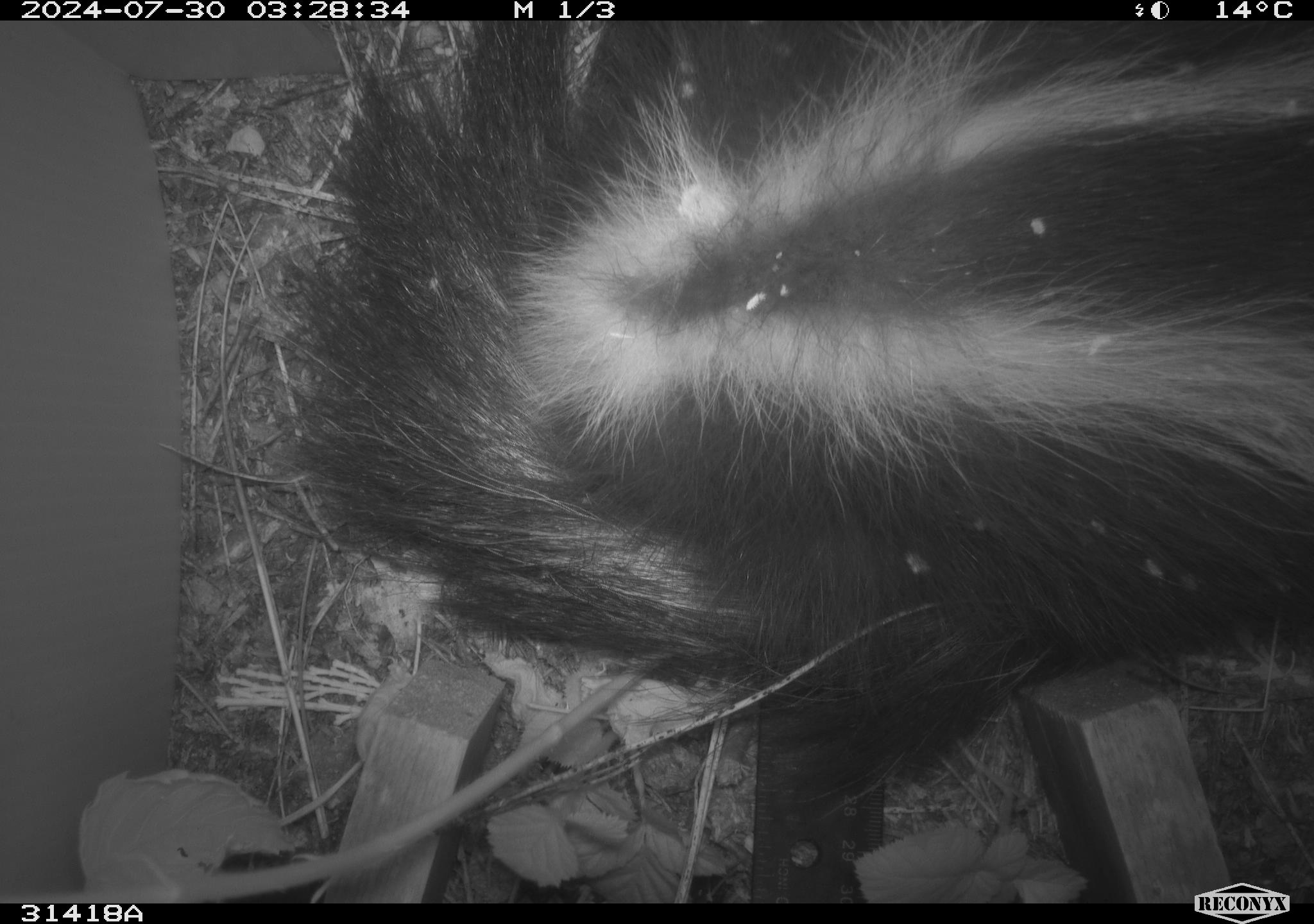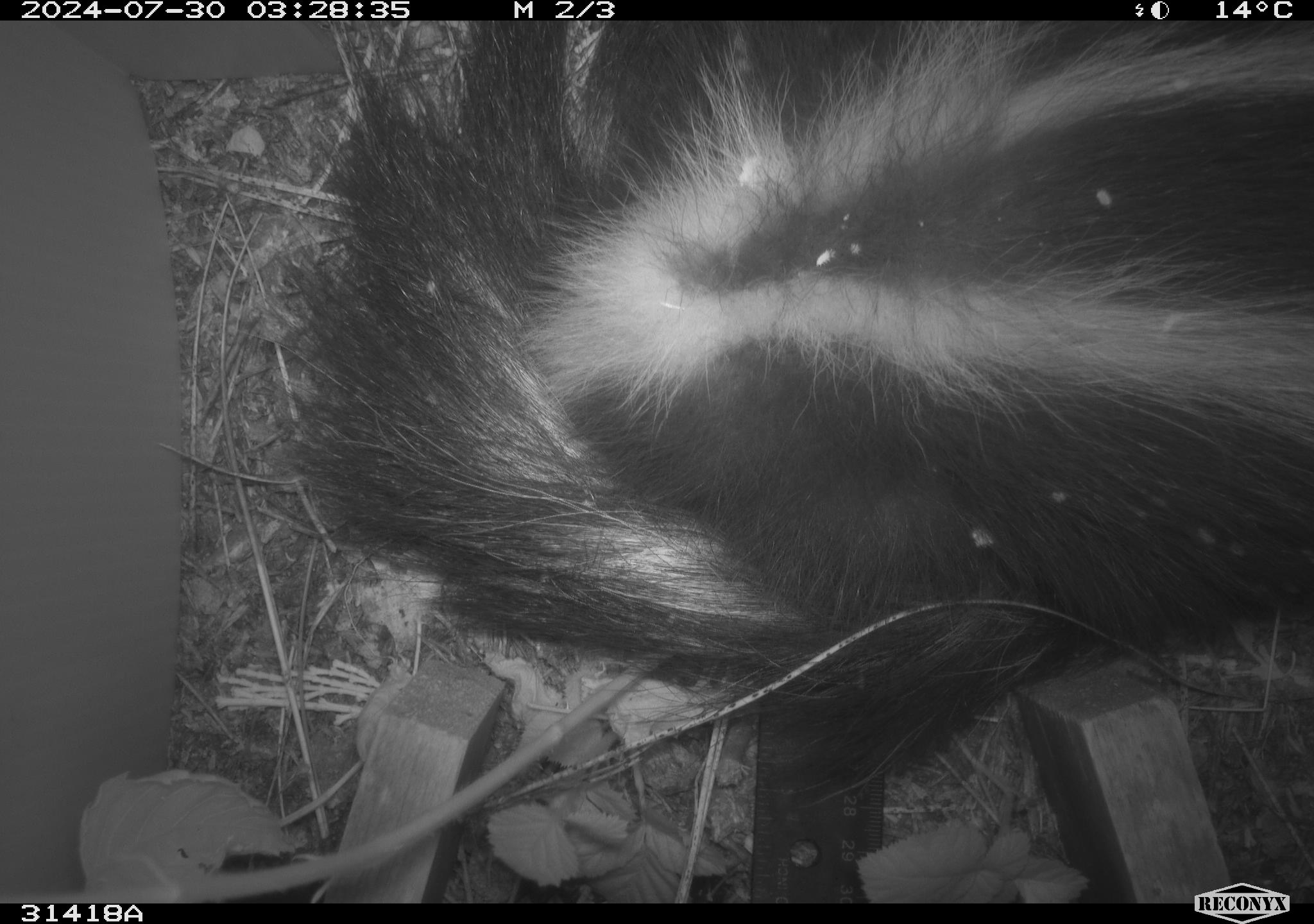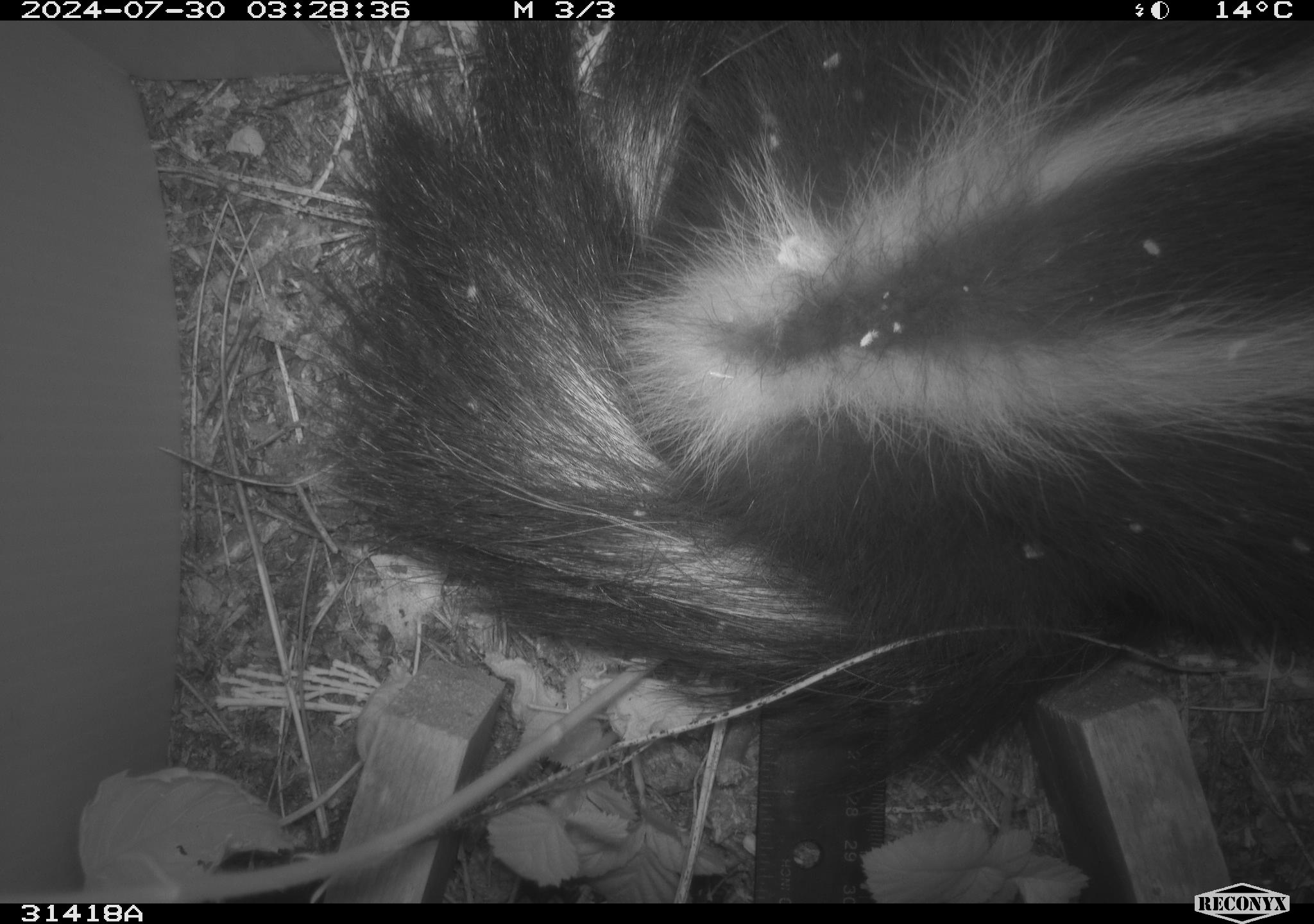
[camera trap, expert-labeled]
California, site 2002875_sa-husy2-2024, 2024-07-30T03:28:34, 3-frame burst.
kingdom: Animalia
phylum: Chordata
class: Mammalia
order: Carnivora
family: Mephitidae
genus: Mephitis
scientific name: Mephitis mephitis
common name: striped skunk